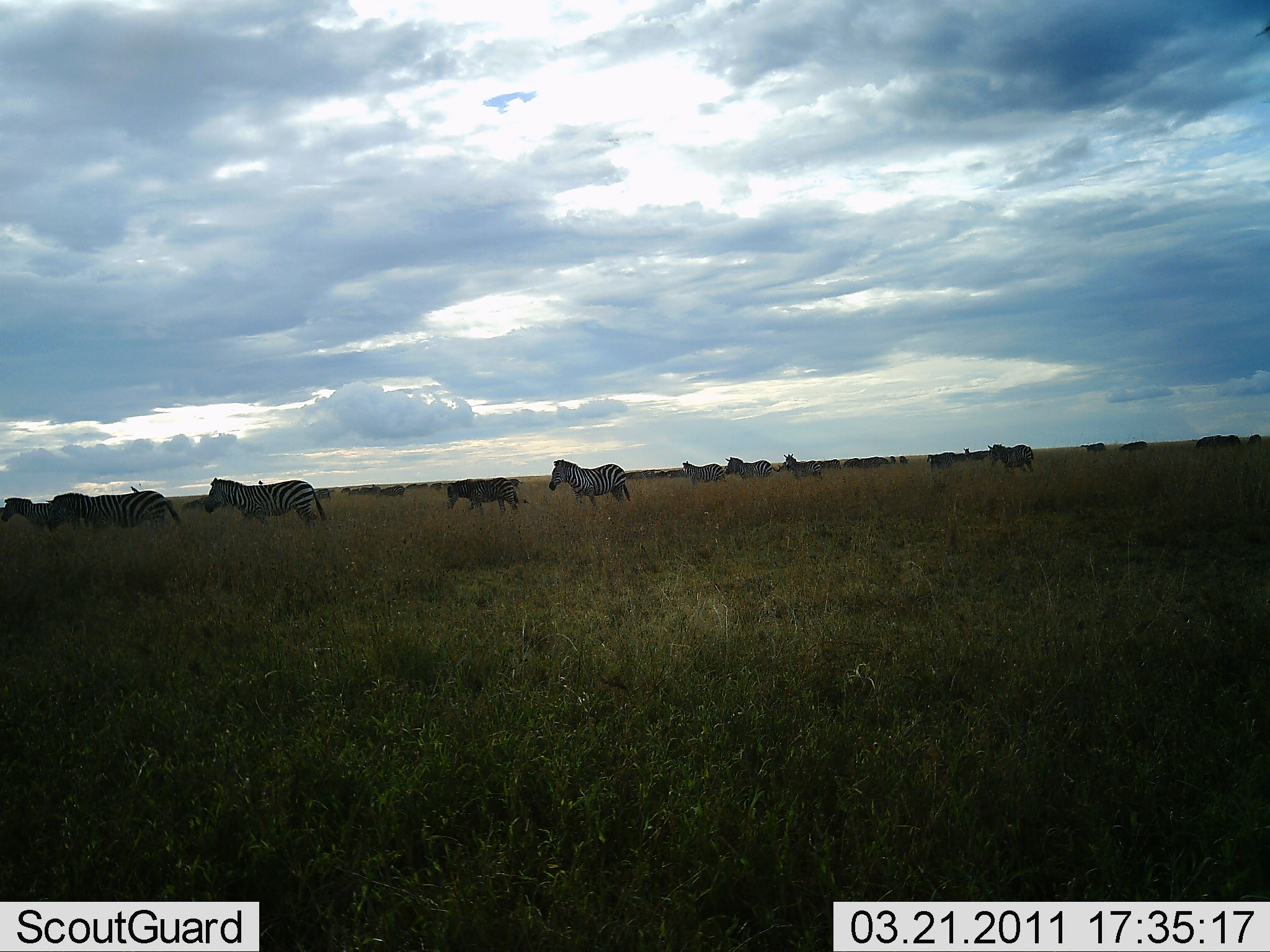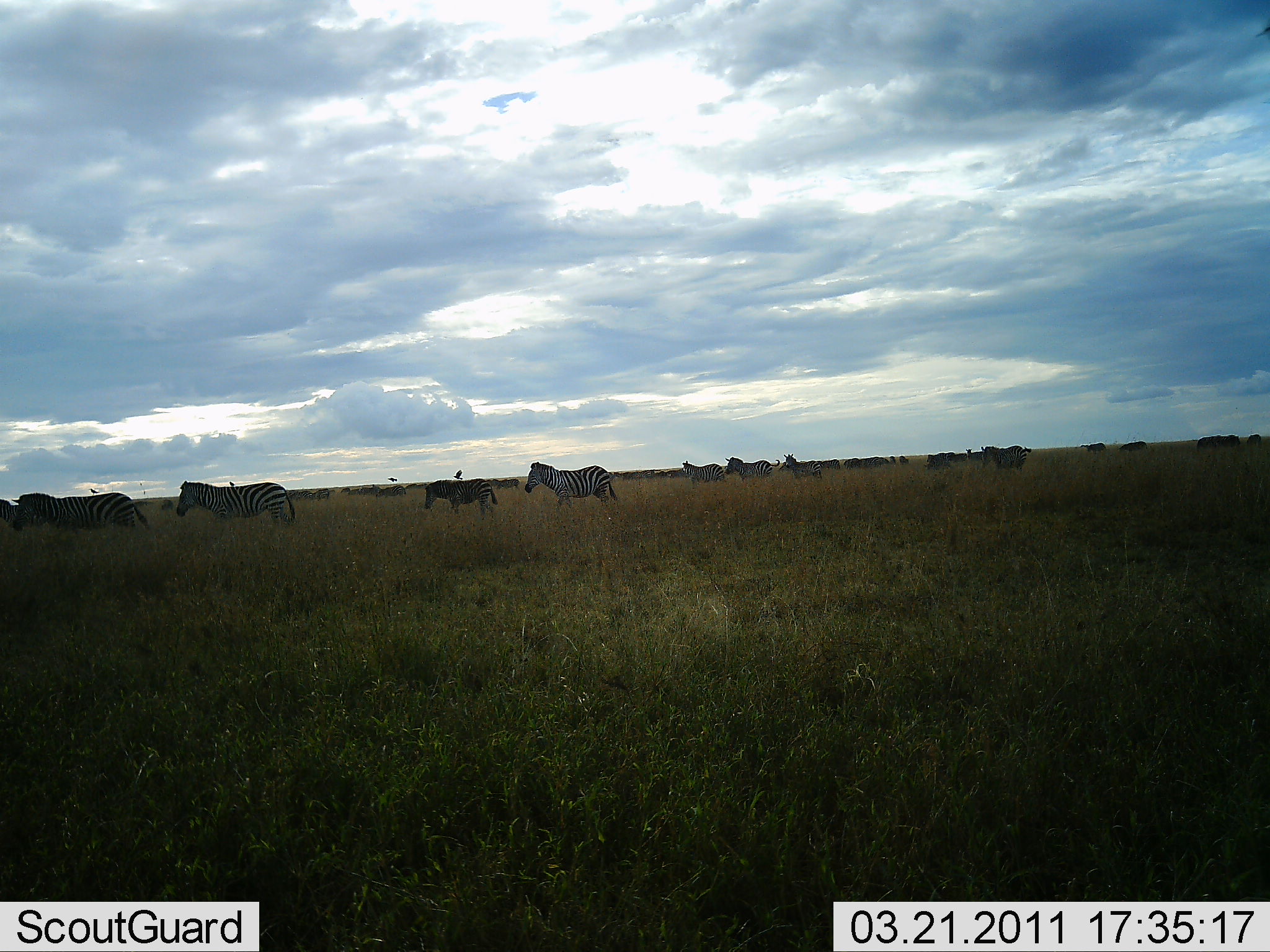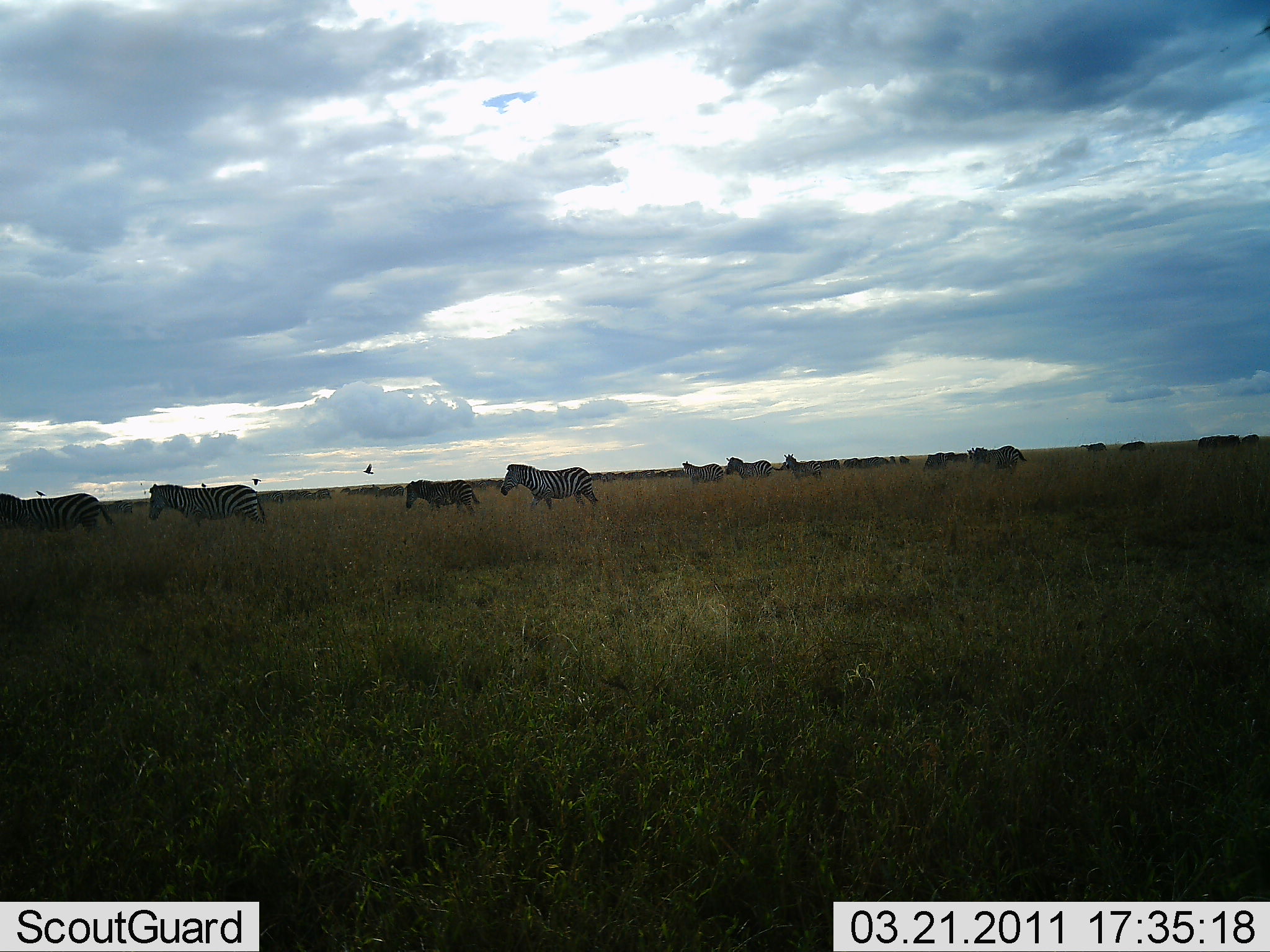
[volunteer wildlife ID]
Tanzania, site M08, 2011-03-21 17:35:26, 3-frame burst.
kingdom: Animalia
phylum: Chordata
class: Mammalia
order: Perissodactyla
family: Equidae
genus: Equus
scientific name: Equus quagga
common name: plains zebra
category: zebra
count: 11-50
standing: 25%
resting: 10%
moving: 100%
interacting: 5%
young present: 5%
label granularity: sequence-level